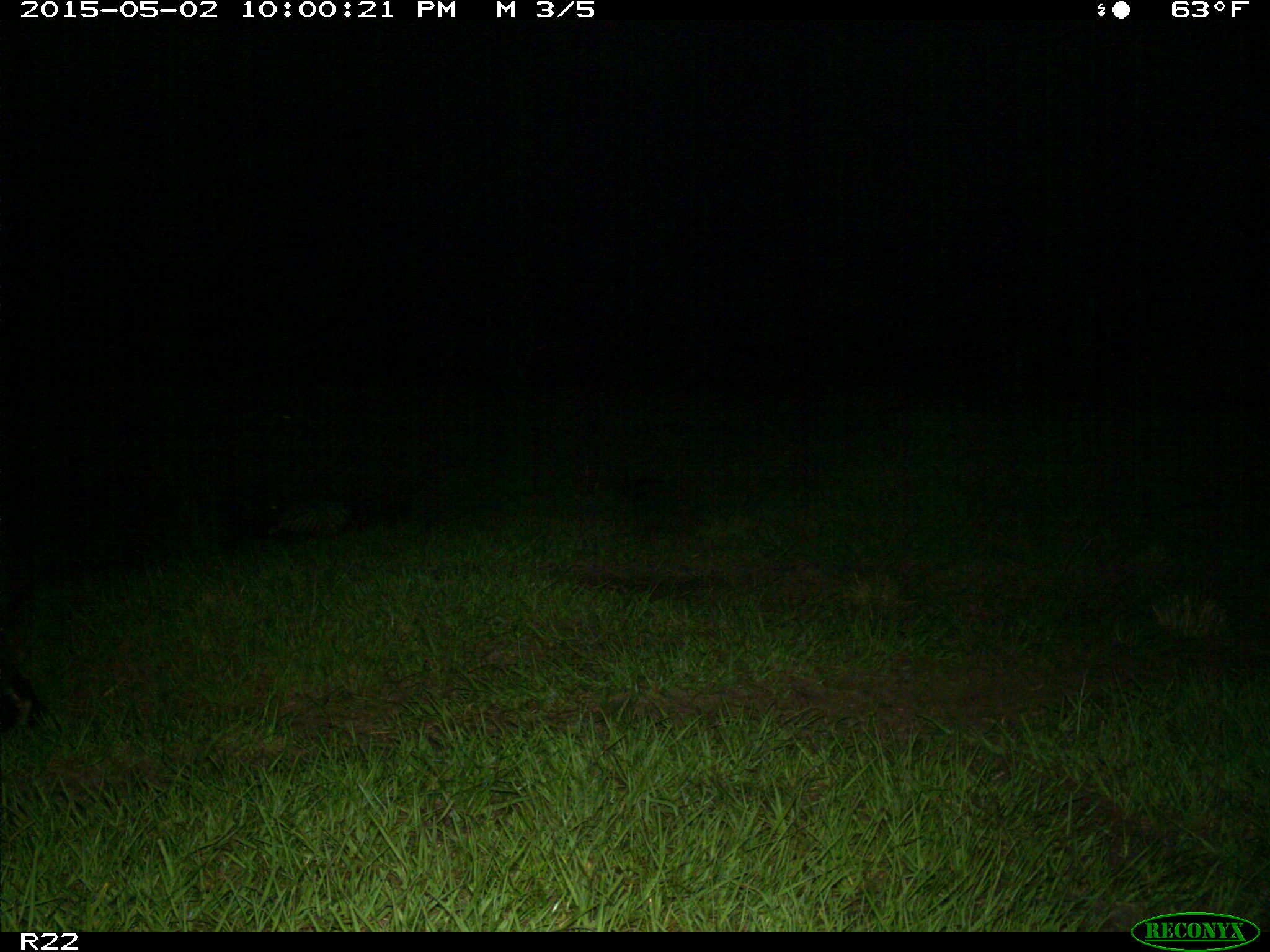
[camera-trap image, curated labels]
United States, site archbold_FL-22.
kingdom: Animalia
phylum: Chordata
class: Mammalia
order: Artiodactyla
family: Suidae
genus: Sus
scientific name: Sus scrofa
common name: wild boar